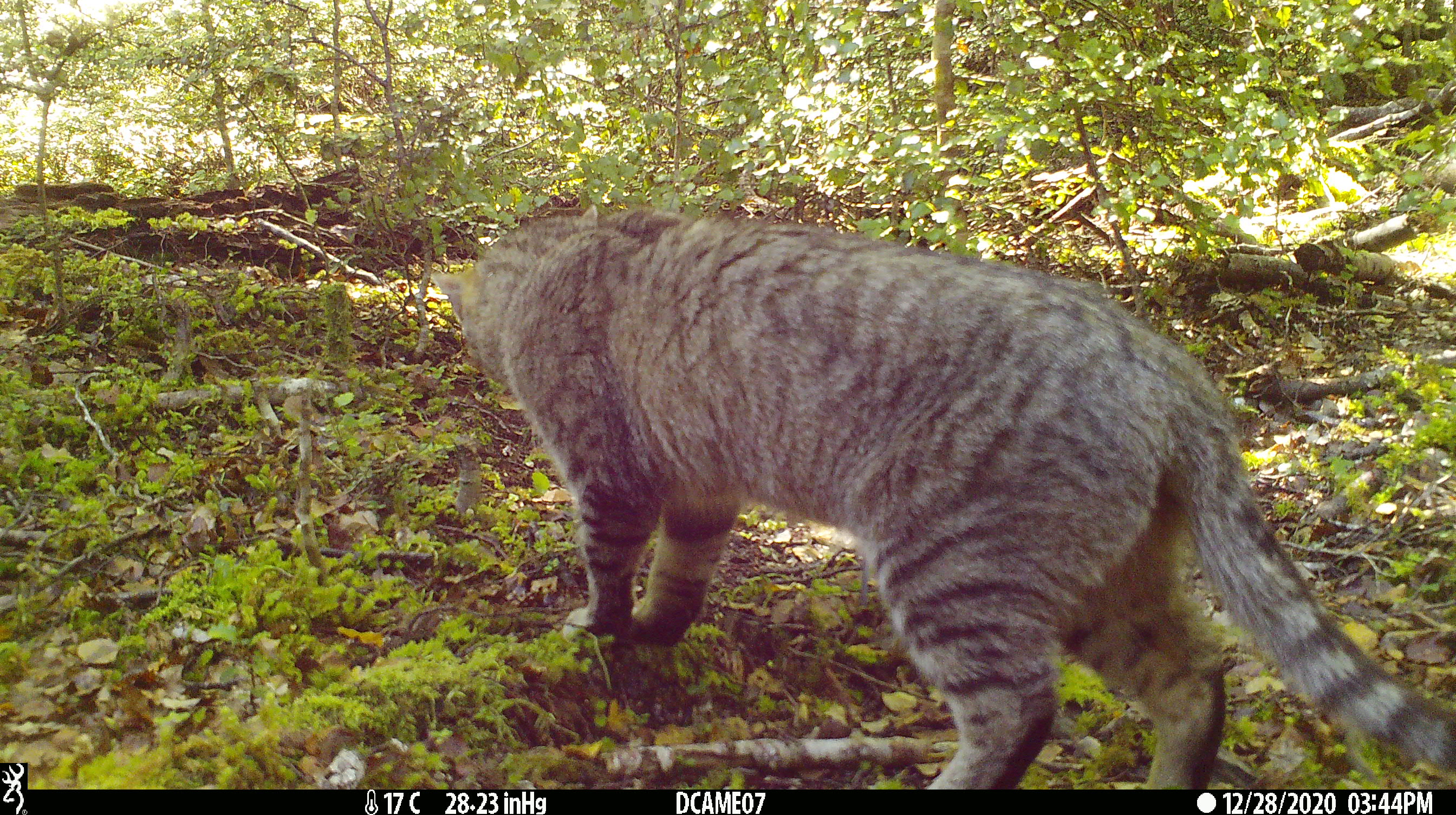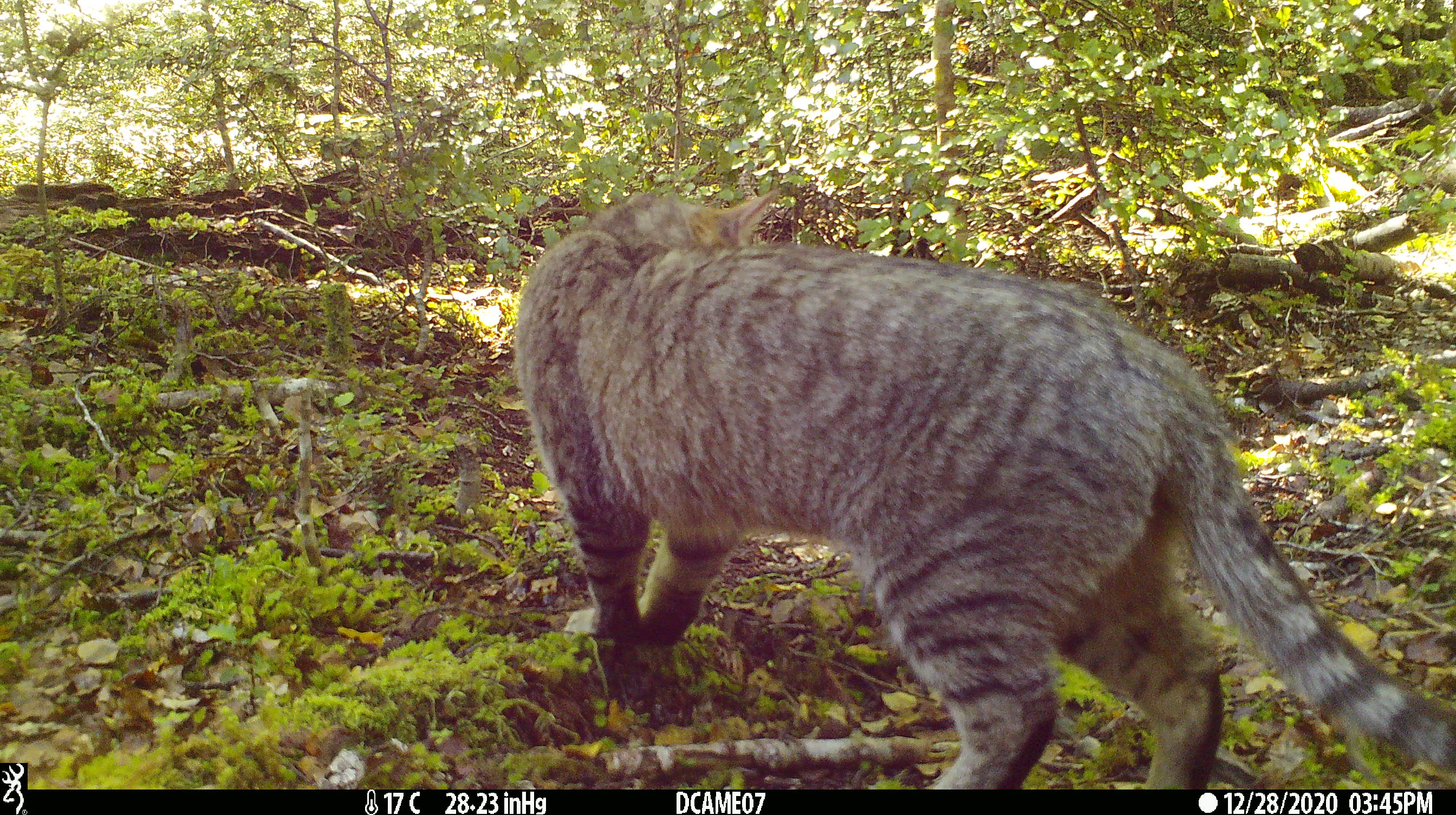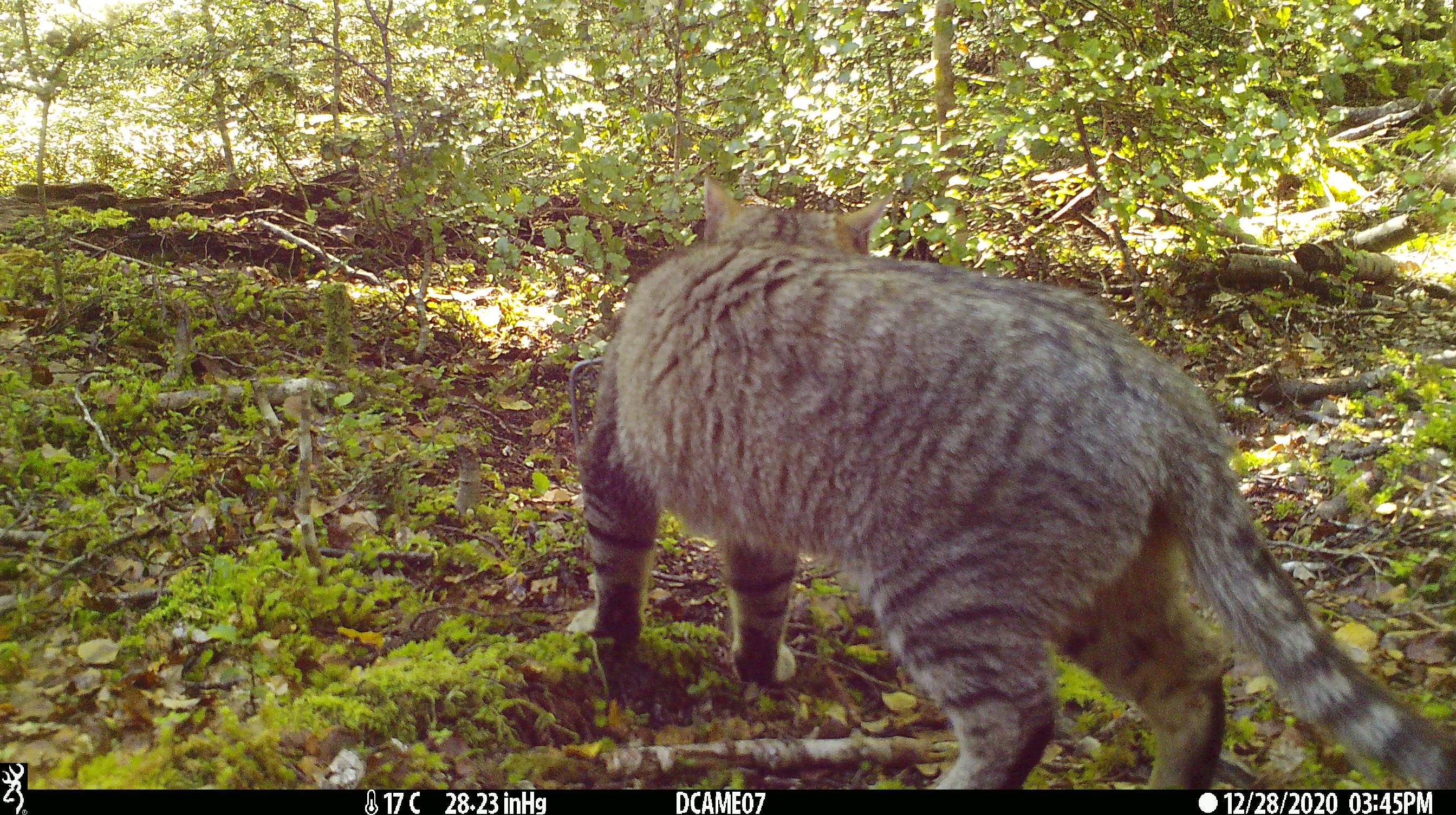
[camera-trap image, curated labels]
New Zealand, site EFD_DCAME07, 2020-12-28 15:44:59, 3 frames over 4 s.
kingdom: Animalia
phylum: Chordata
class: Mammalia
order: Carnivora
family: Felidae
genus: Felis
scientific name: Felis catus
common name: domestic cat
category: cat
Cat (domestic cat) (Felis catus).